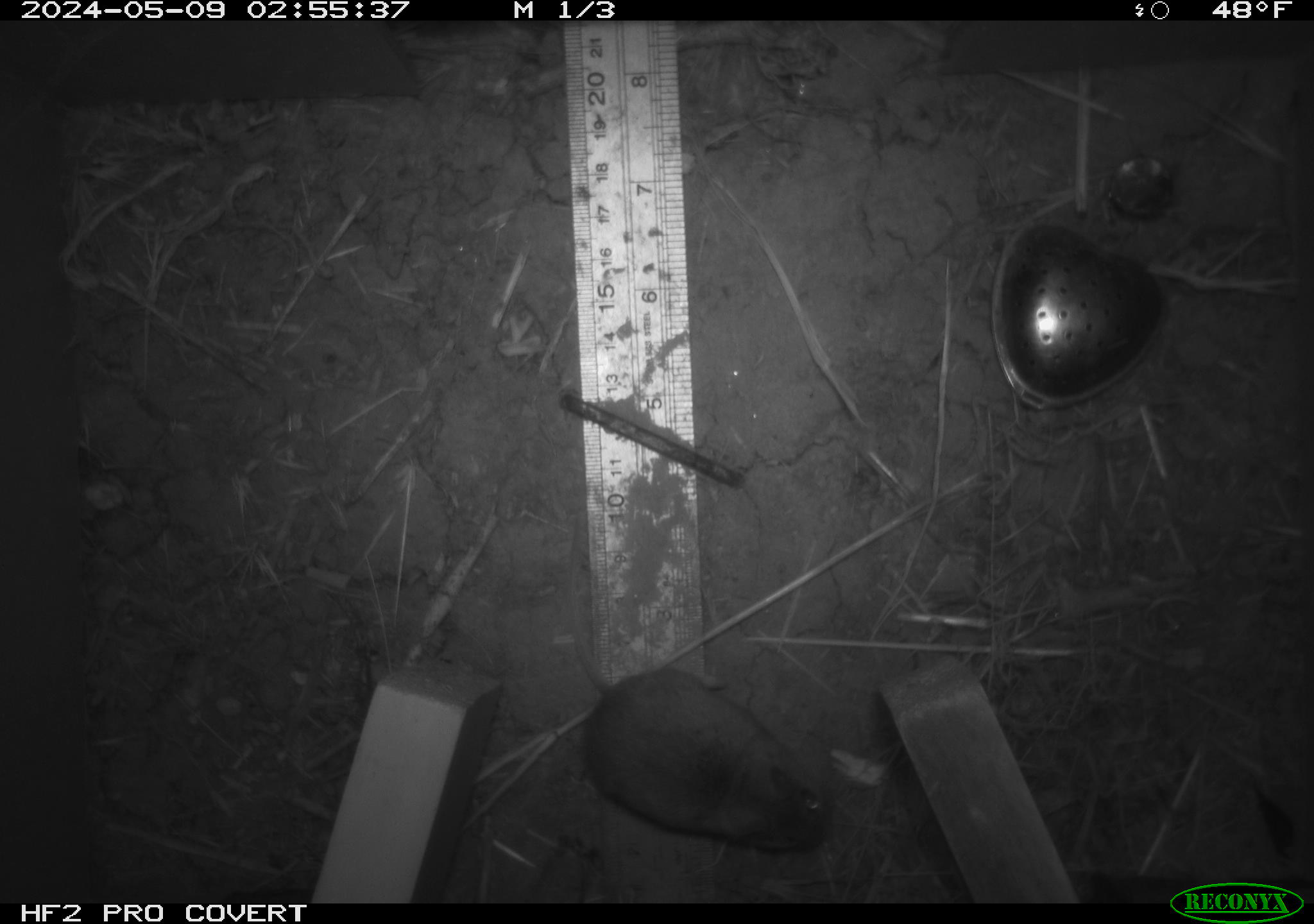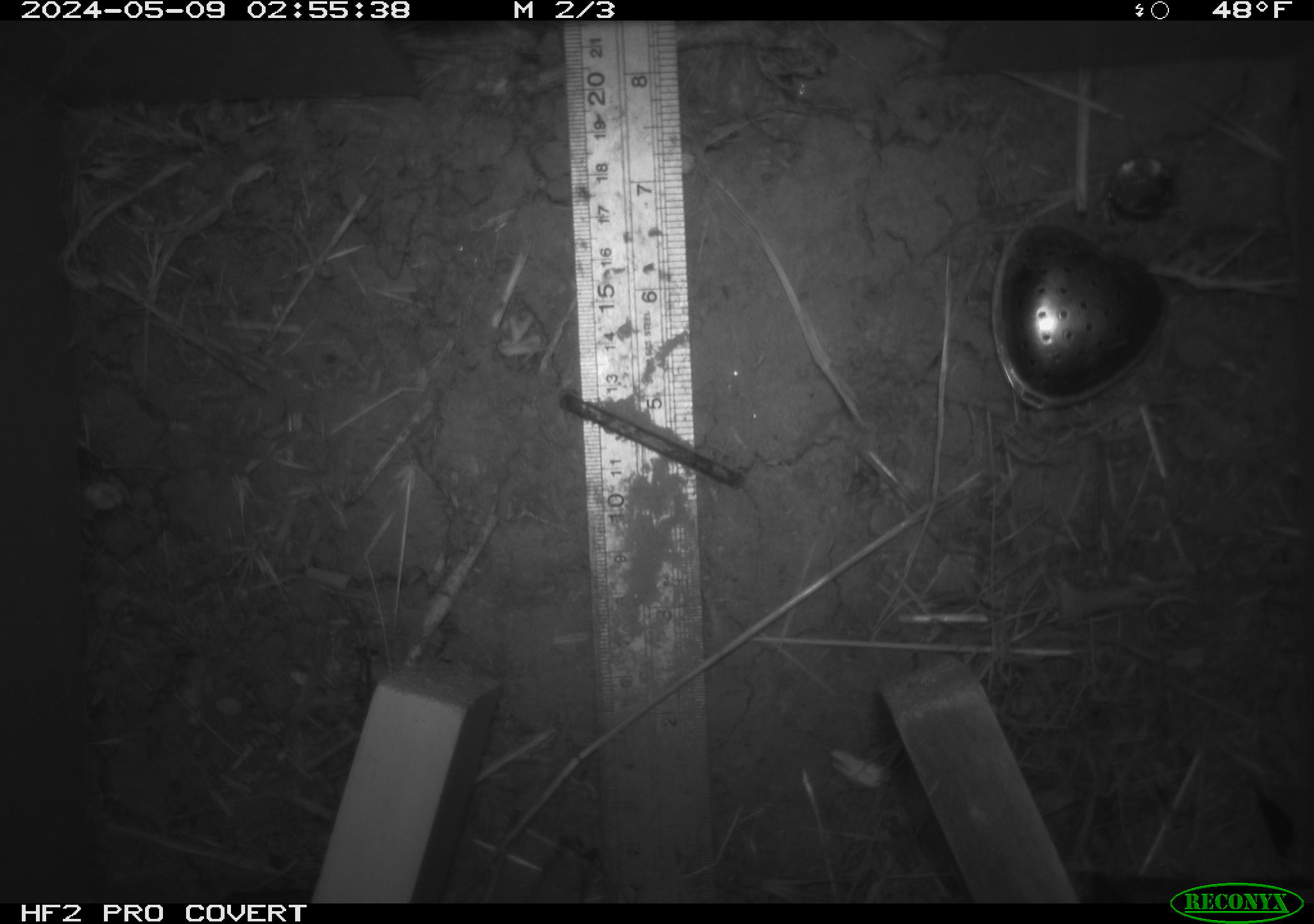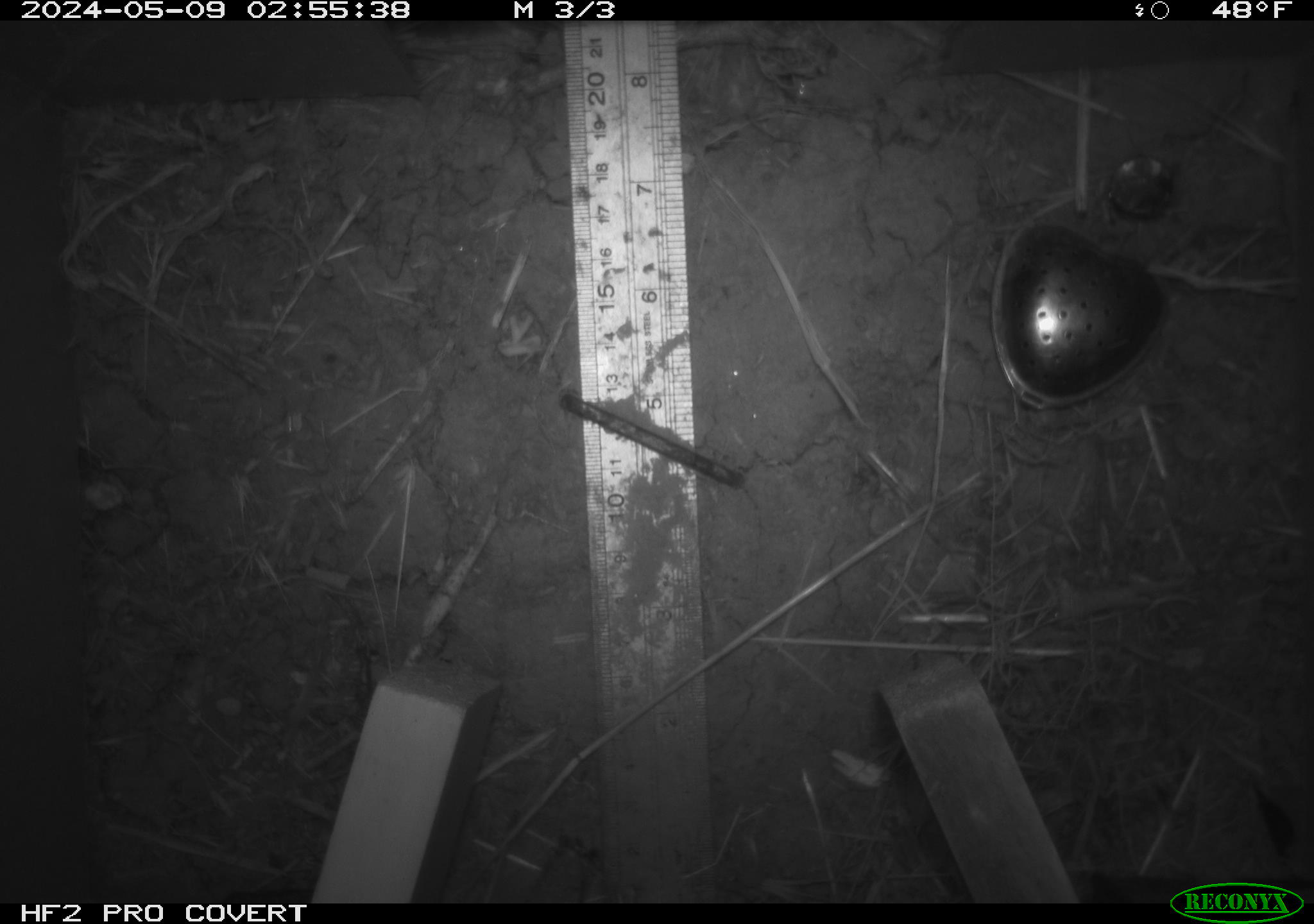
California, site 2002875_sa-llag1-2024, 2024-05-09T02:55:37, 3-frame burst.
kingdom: Animalia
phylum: Chordata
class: Mammalia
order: Rodentia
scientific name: Rodentia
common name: mouse species